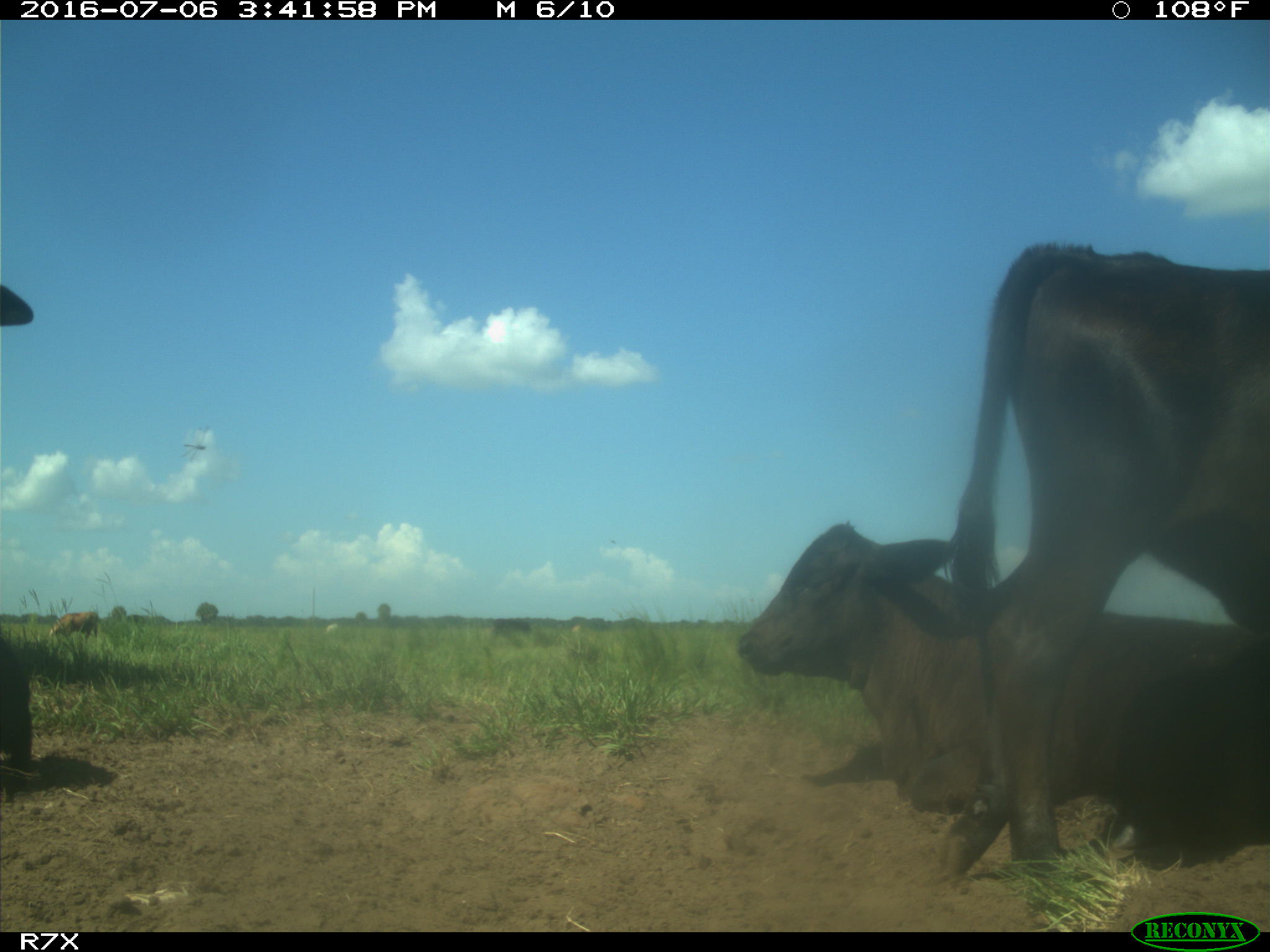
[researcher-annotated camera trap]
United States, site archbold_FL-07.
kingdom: Animalia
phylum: Chordata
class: Mammalia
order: Artiodactyla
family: Bovidae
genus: Bos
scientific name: Bos taurus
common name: domestic cow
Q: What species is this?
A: Bos taurus (domestic cow).